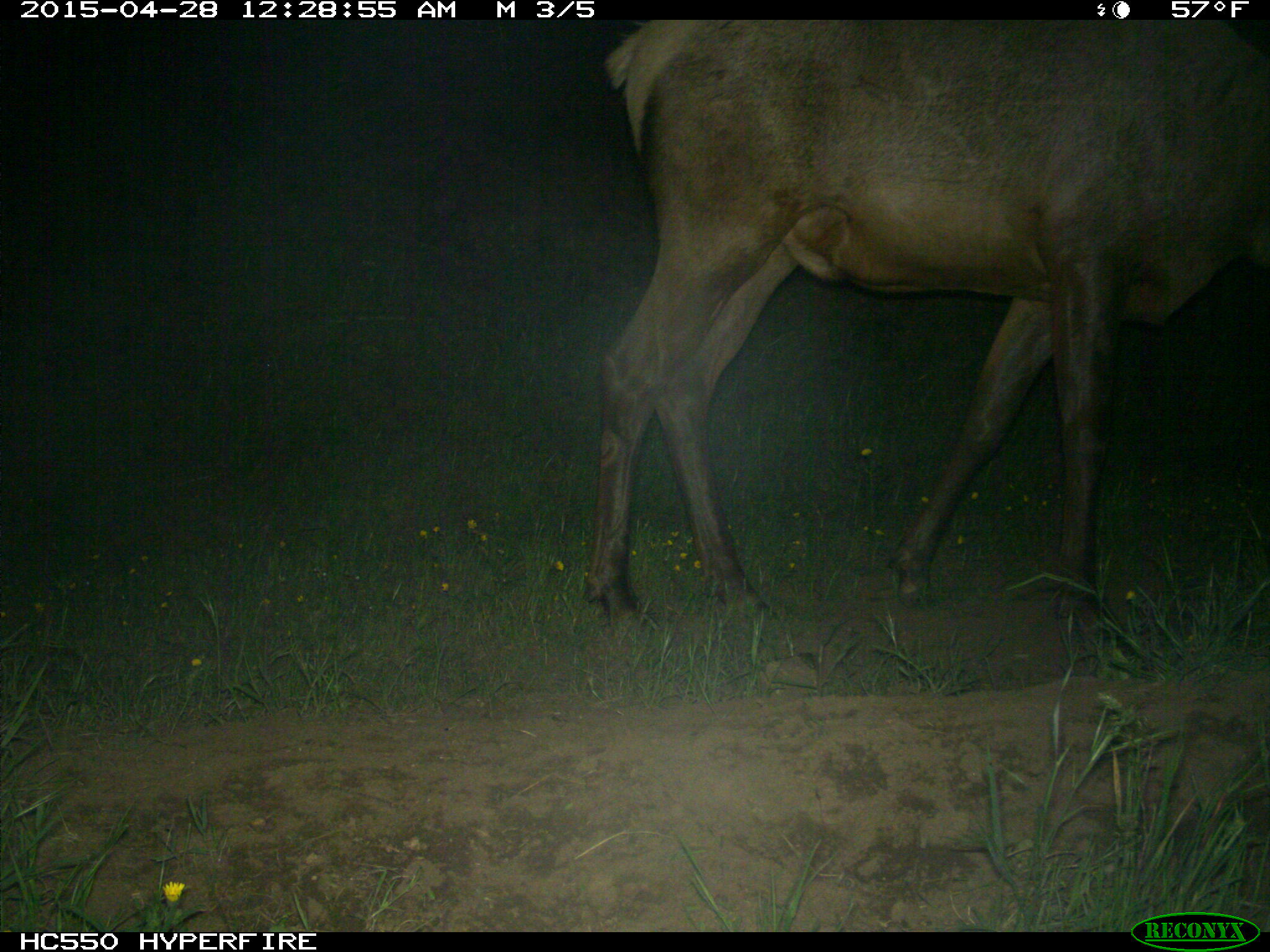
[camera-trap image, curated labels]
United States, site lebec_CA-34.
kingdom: Animalia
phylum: Chordata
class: Mammalia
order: Artiodactyla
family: Cervidae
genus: Cervus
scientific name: Cervus canadensis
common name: elk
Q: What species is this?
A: Cervus canadensis (elk).